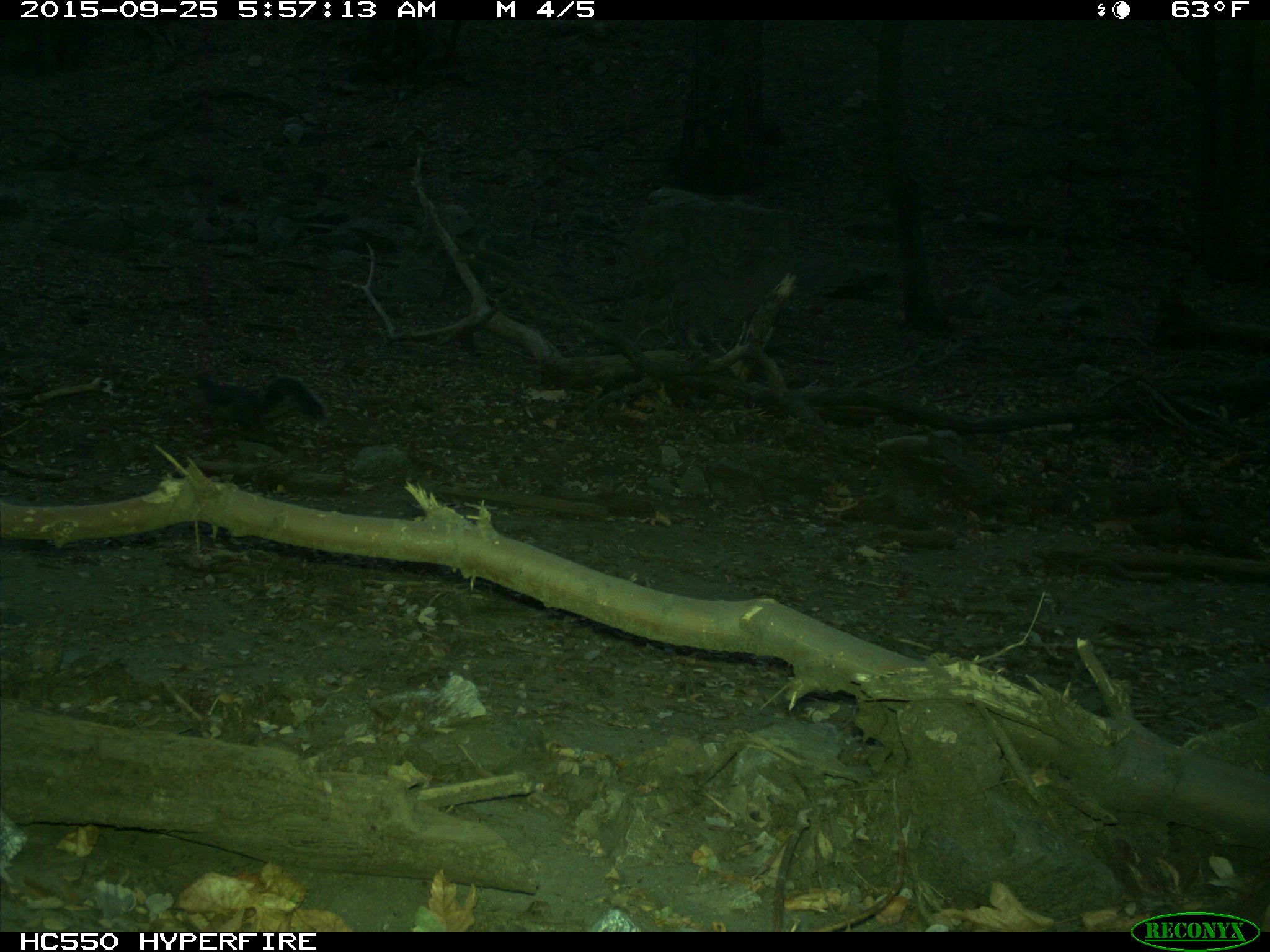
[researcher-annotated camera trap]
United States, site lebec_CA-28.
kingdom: Animalia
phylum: Chordata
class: Mammalia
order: Rodentia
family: Sciuridae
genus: Sciurus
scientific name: Sciurus carolinensis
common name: eastern gray squirrel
Sciurus carolinensis (eastern gray squirrel).